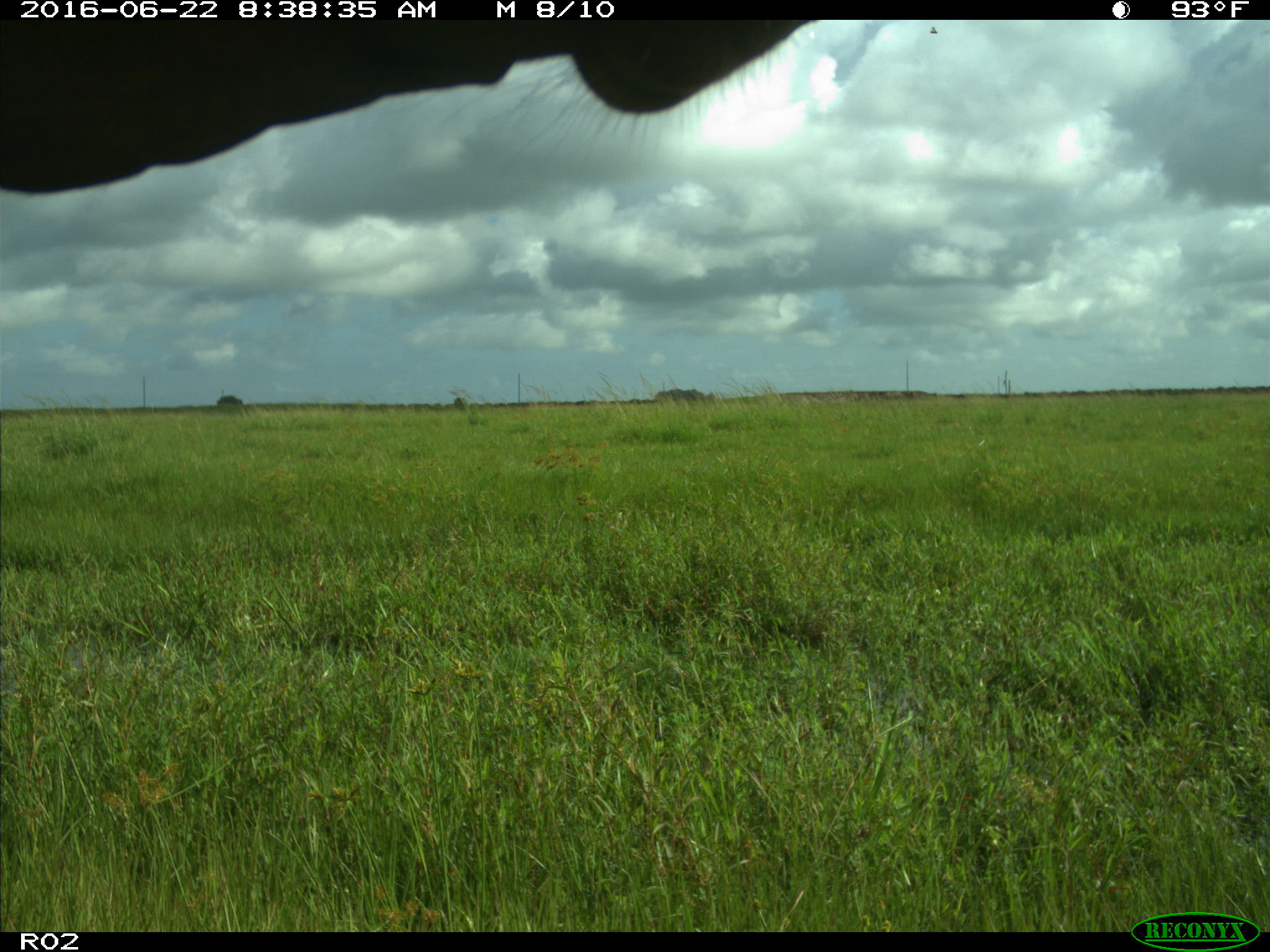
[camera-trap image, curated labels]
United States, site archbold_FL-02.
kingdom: Animalia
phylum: Chordata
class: Mammalia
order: Artiodactyla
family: Bovidae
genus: Bos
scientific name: Bos taurus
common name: domestic cow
Bos taurus (domestic cow).